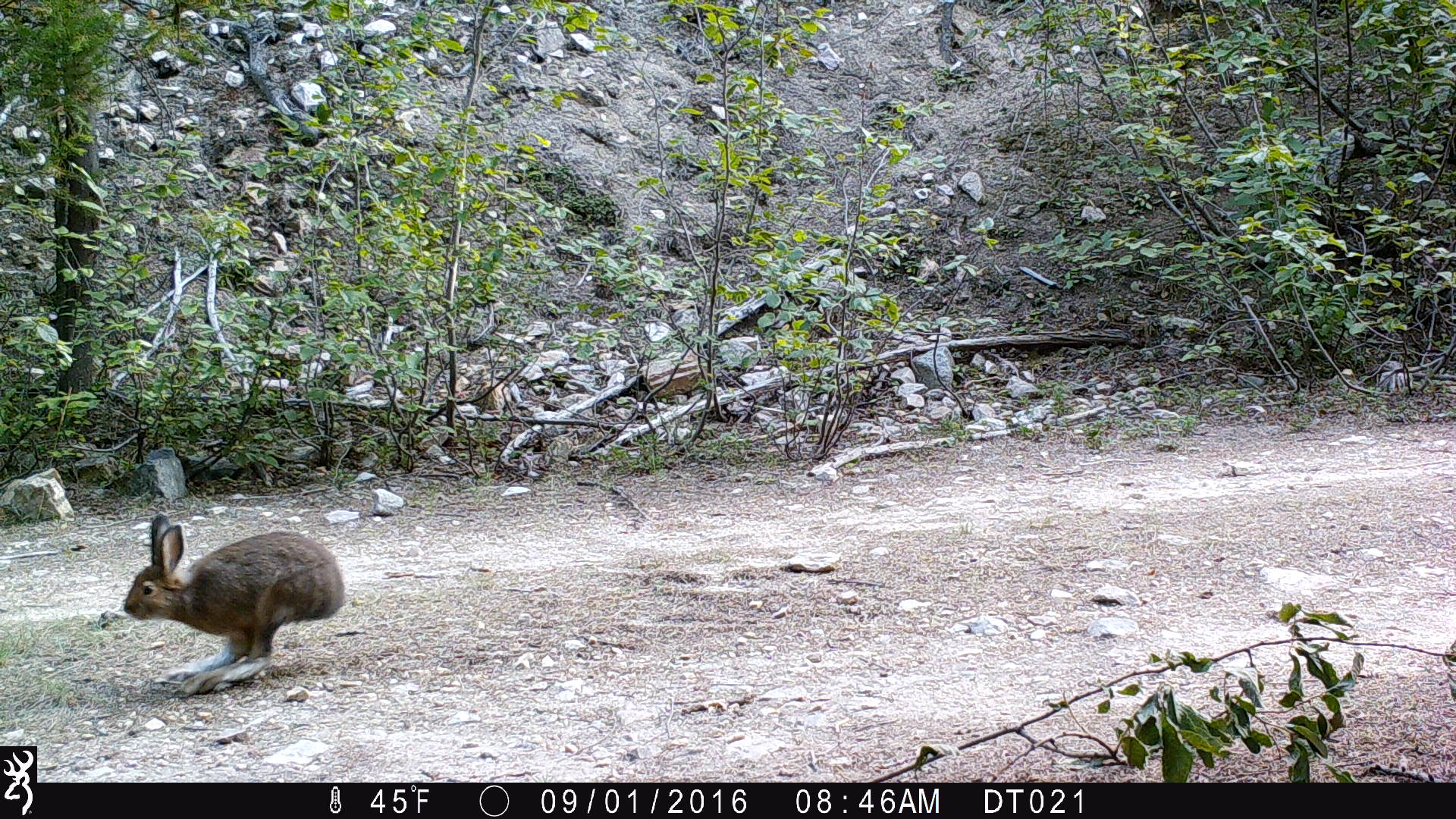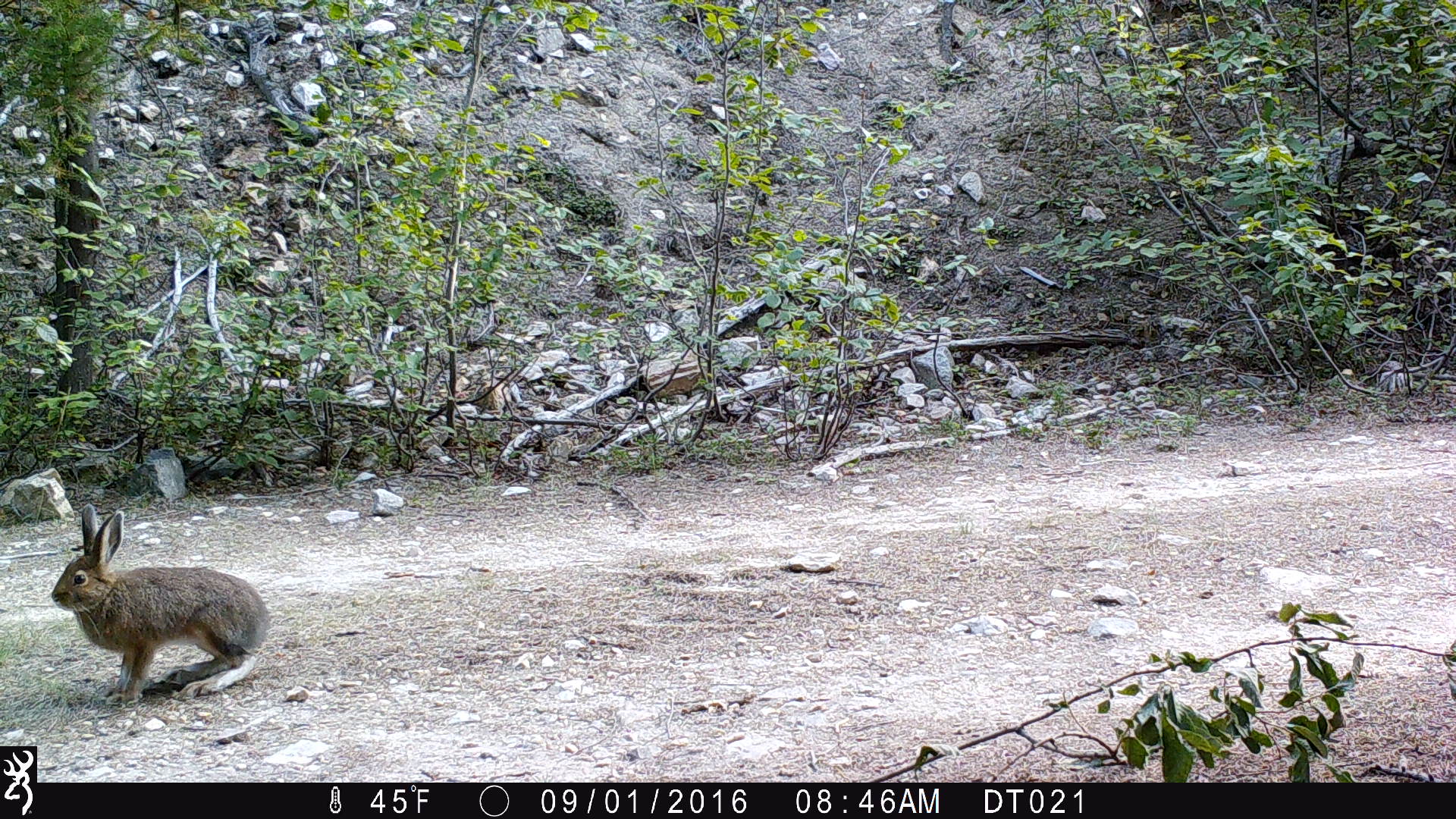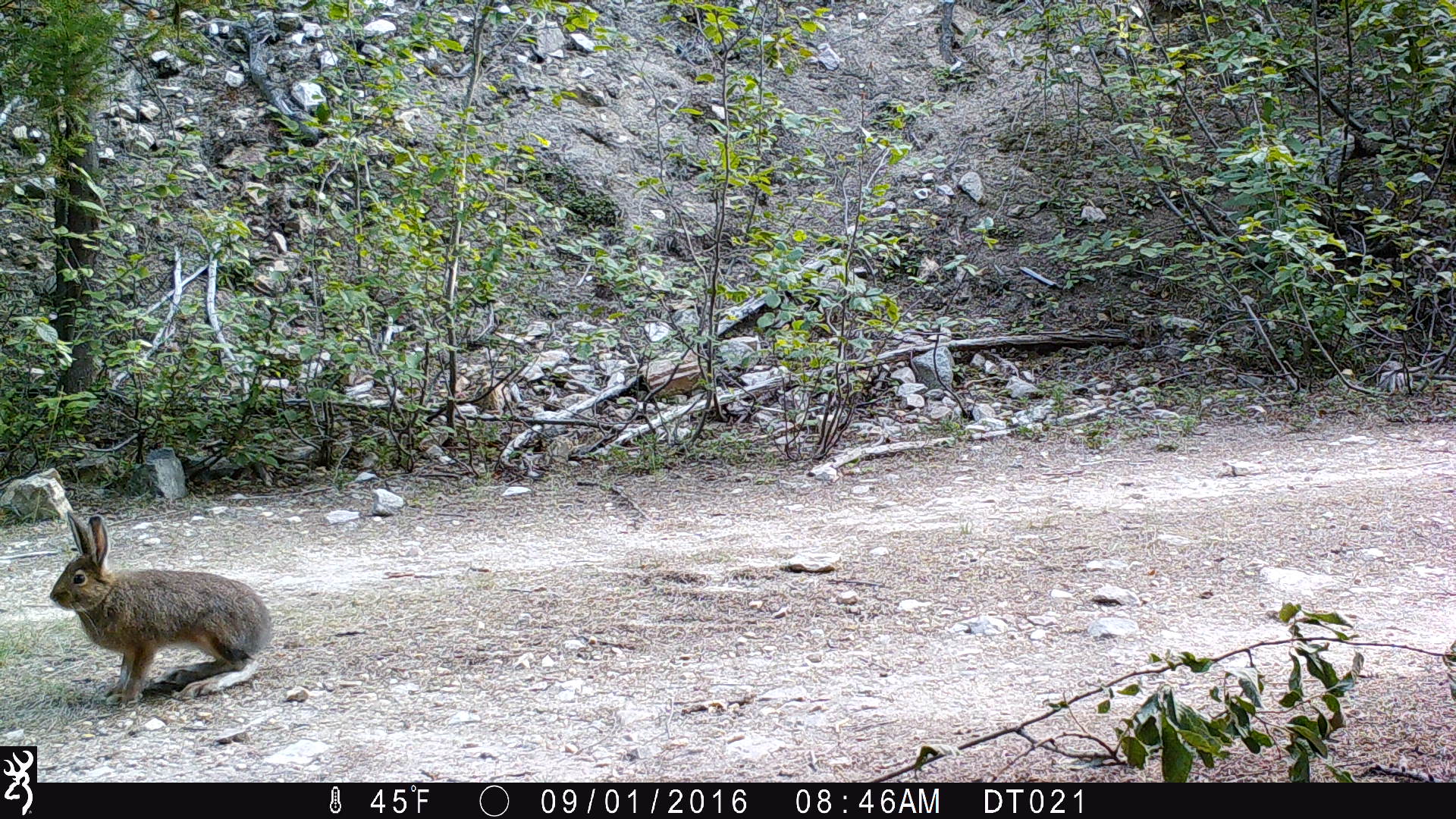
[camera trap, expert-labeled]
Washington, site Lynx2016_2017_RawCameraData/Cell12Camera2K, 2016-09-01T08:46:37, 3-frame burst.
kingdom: Animalia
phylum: Chordata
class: Mammalia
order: Lagomorpha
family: Leporidae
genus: Lepus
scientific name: Lepus americanus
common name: snowshoe hare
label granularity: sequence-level